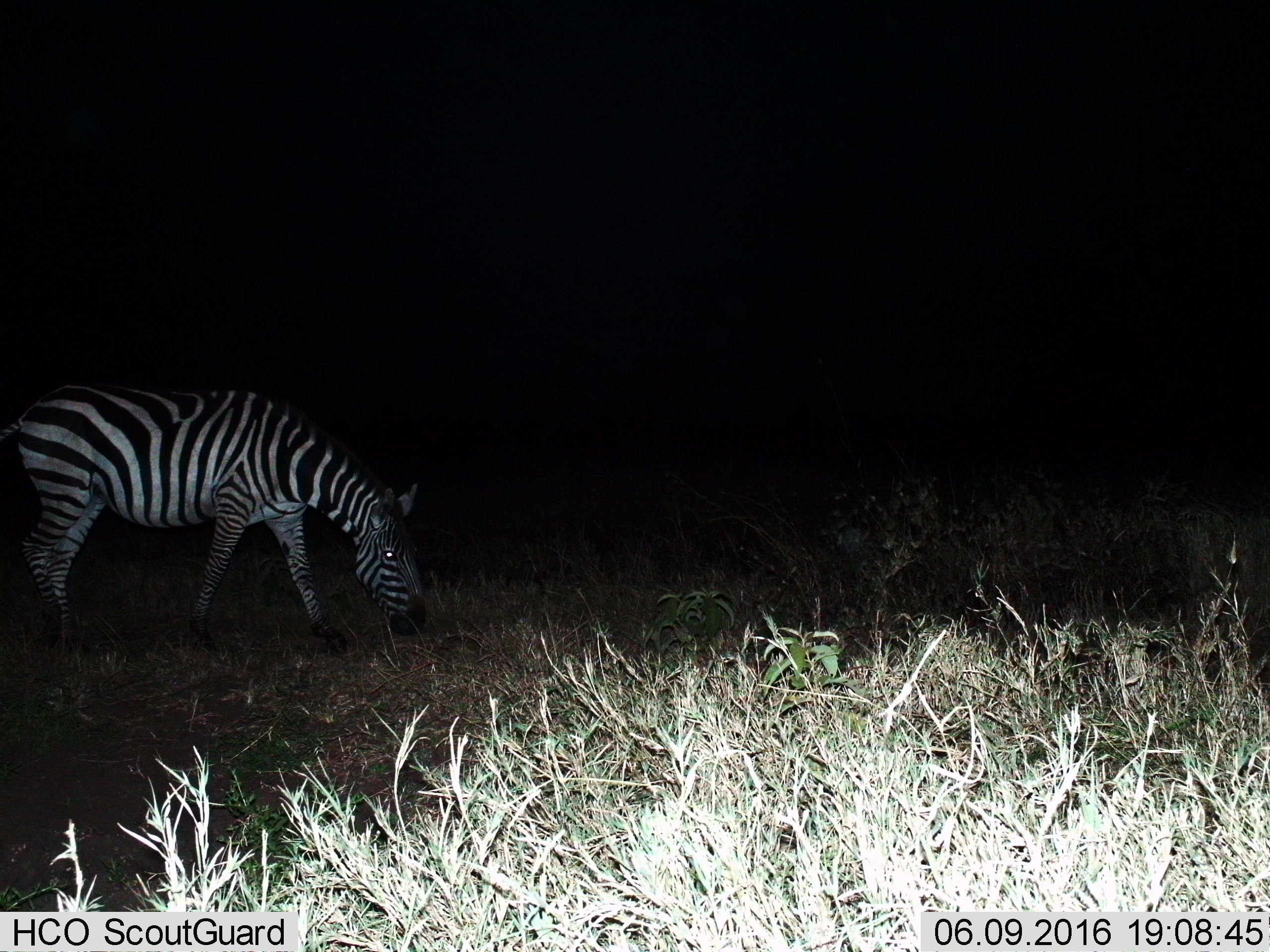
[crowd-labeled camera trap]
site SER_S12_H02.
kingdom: Animalia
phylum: Chordata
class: Mammalia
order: Perissodactyla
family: Equidae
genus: Equus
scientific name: Equus quagga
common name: plains zebra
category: zebraplains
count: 1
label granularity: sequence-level